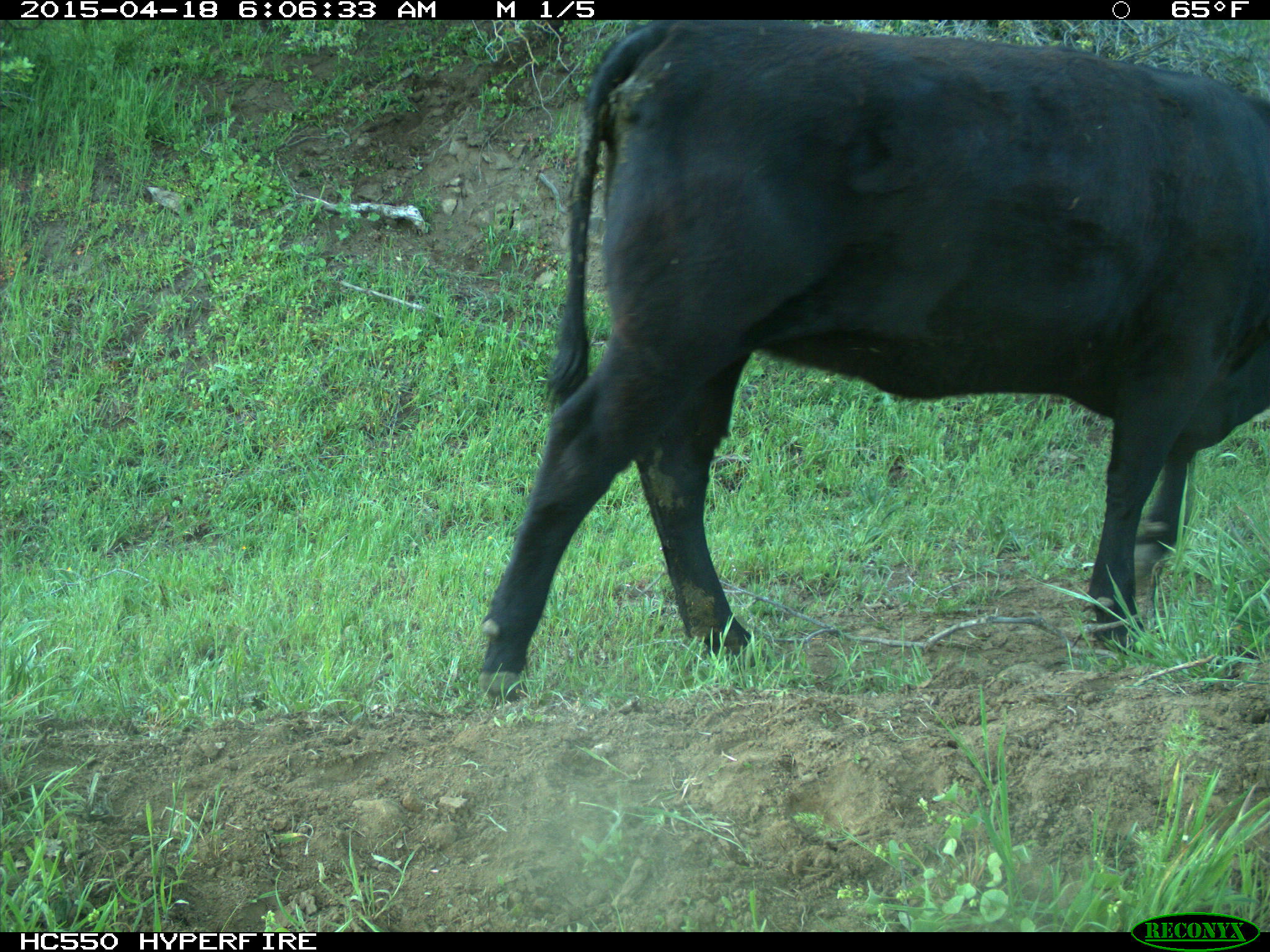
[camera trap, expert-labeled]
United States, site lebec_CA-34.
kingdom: Animalia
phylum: Chordata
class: Mammalia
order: Artiodactyla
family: Bovidae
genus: Bos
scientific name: Bos taurus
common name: domestic cow